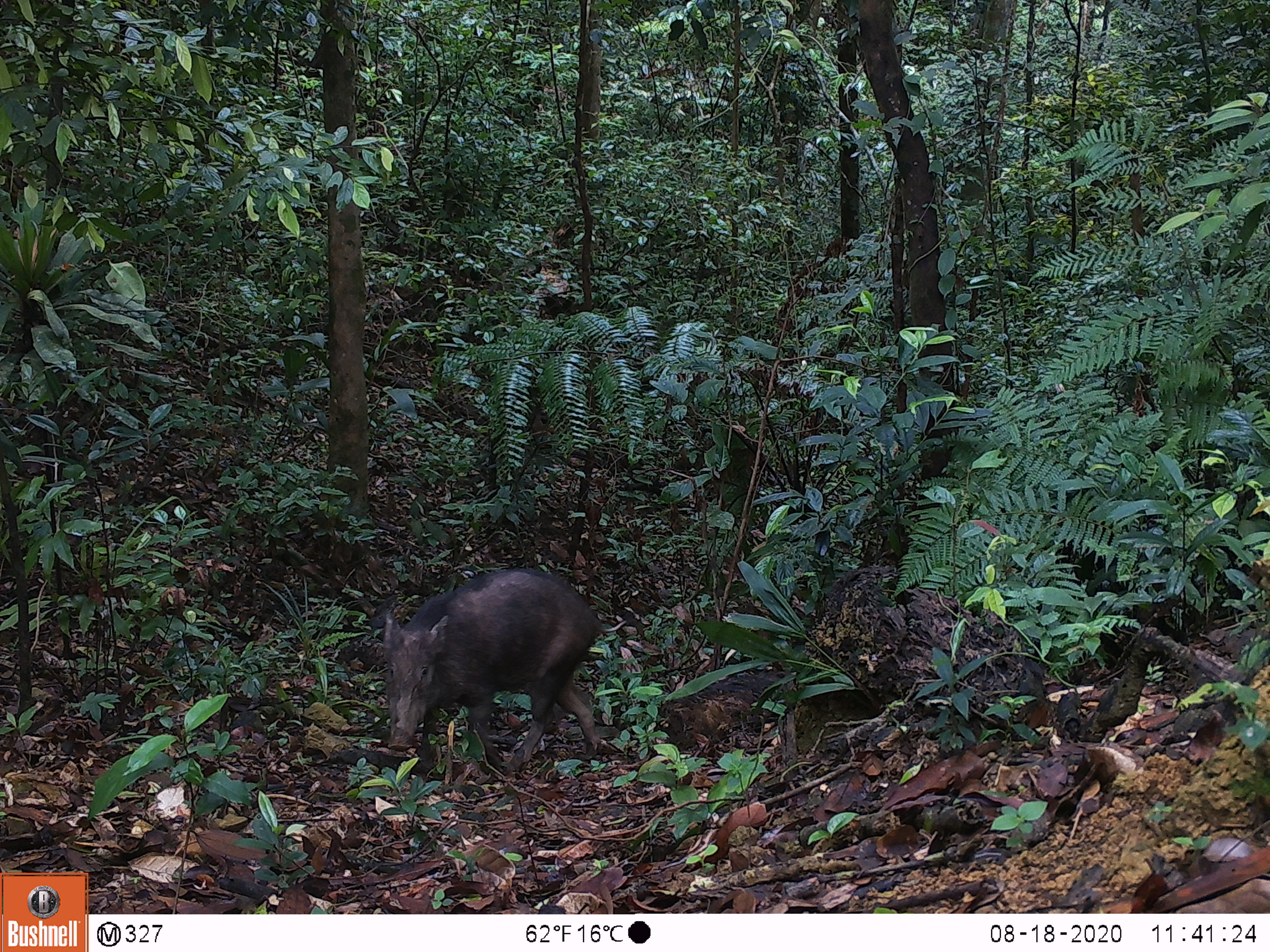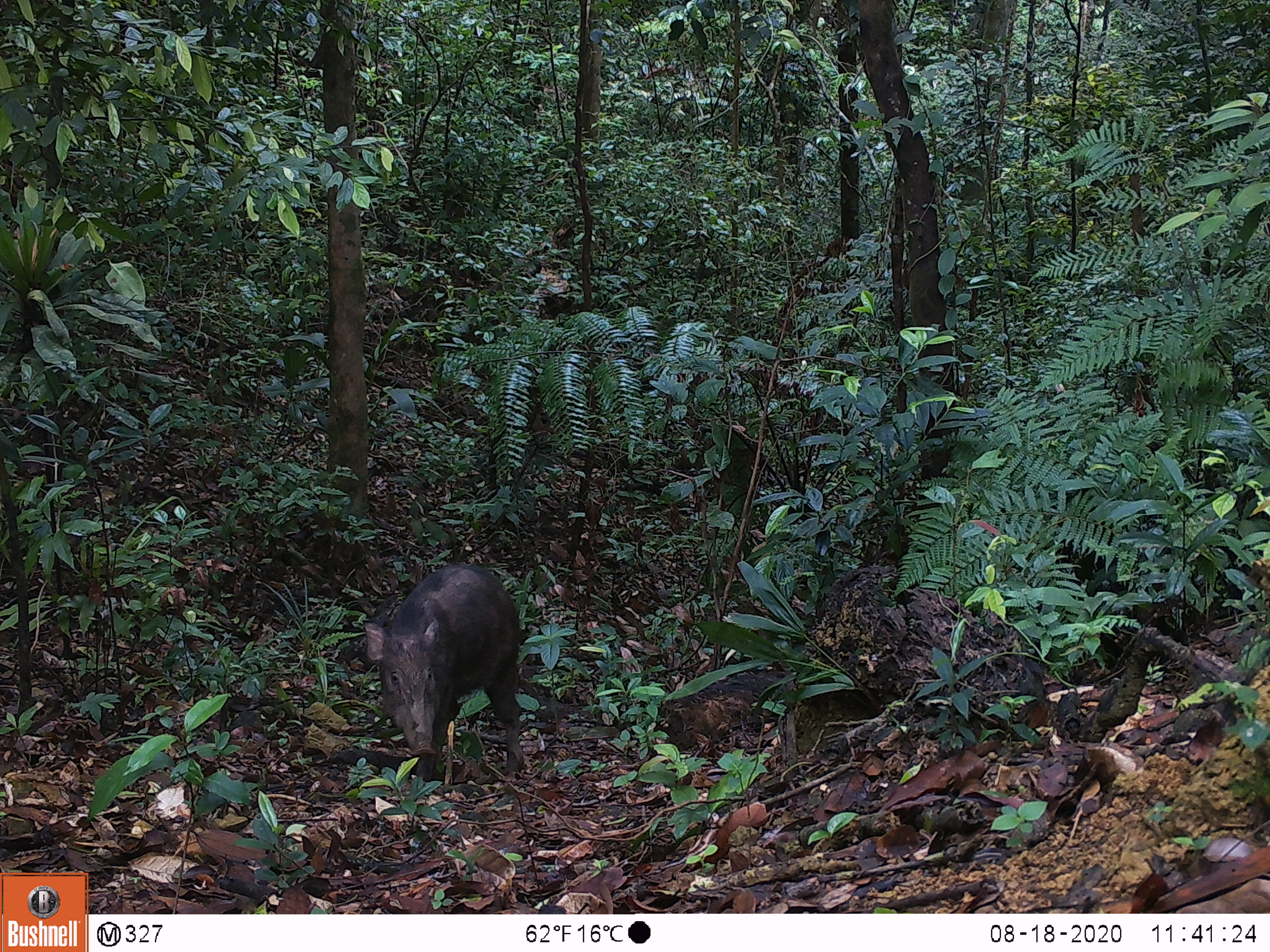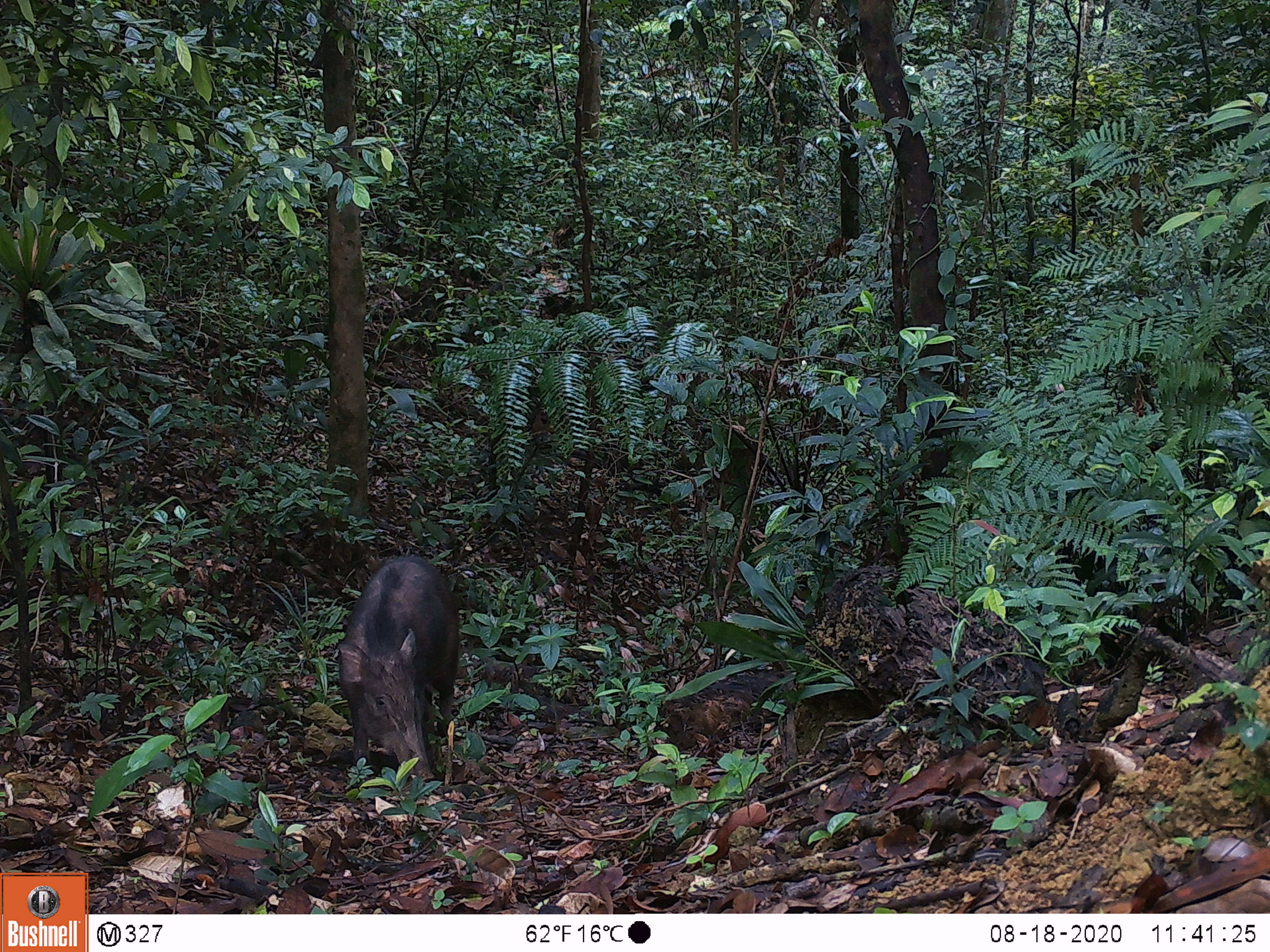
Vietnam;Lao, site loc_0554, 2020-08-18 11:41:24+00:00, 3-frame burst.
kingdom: Animalia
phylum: Chordata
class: Mammalia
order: Artiodactyla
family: Suidae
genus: Sus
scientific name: Sus scrofa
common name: eurasian wild pig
Eurasian wild pig (Sus scrofa). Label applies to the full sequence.